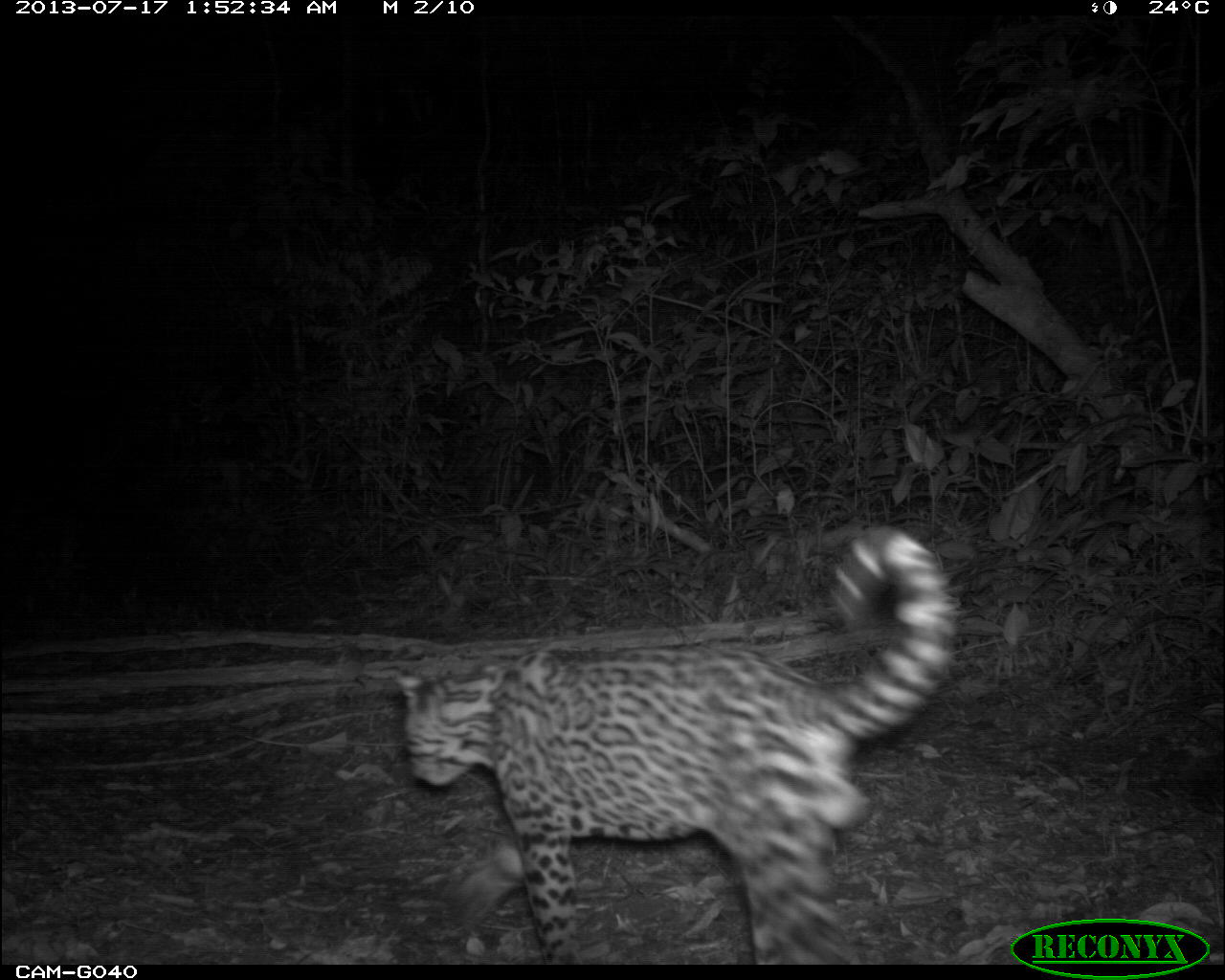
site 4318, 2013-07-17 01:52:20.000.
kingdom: Animalia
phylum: Chordata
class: Mammalia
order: Carnivora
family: Felidae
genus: Leopardus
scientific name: Leopardus pardalis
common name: ocelot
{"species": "Leopardus pardalis (ocelot)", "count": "1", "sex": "male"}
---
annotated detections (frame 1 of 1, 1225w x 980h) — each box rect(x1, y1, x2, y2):
leopardus pardalis: rect(395, 527, 957, 963)